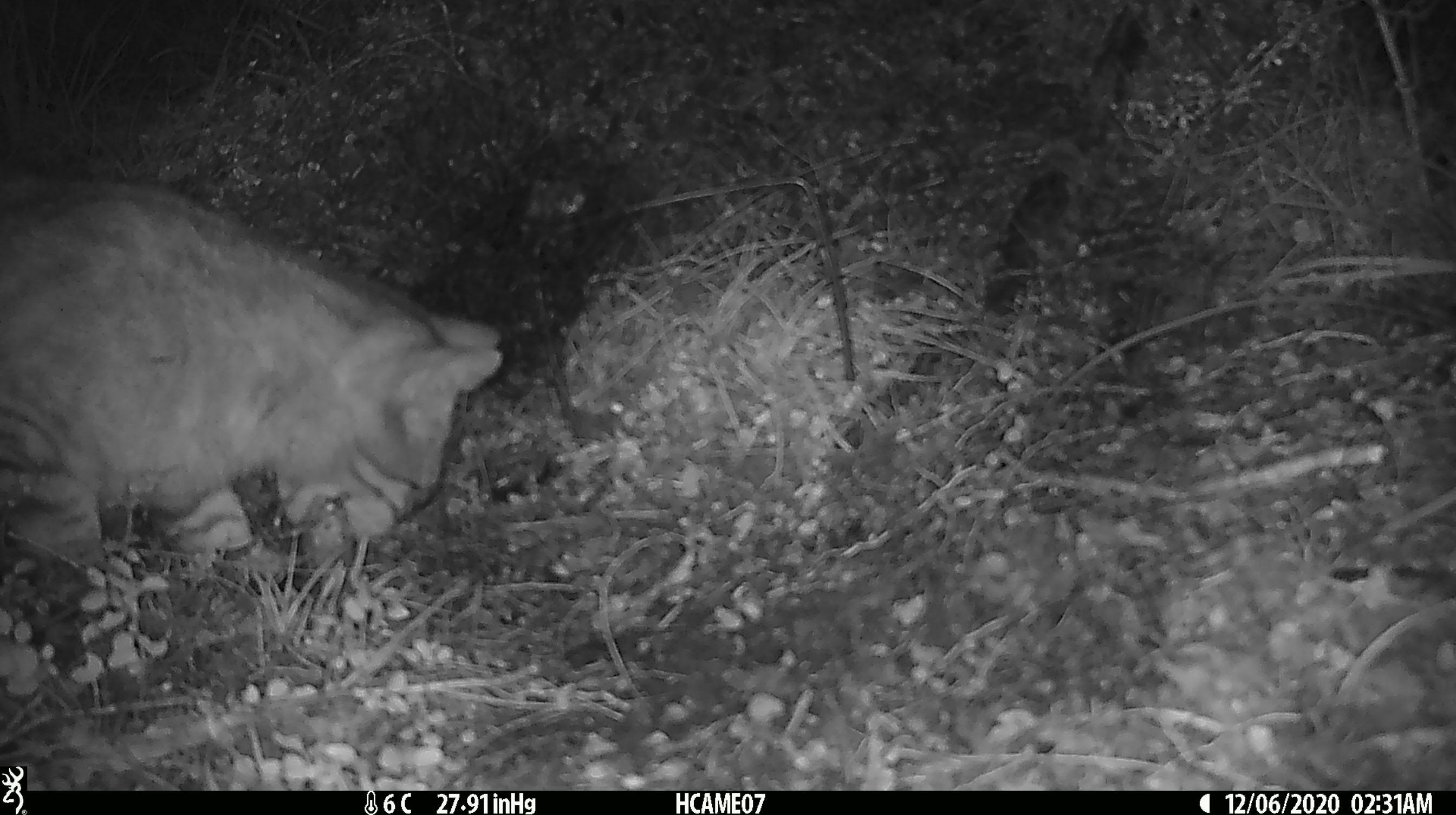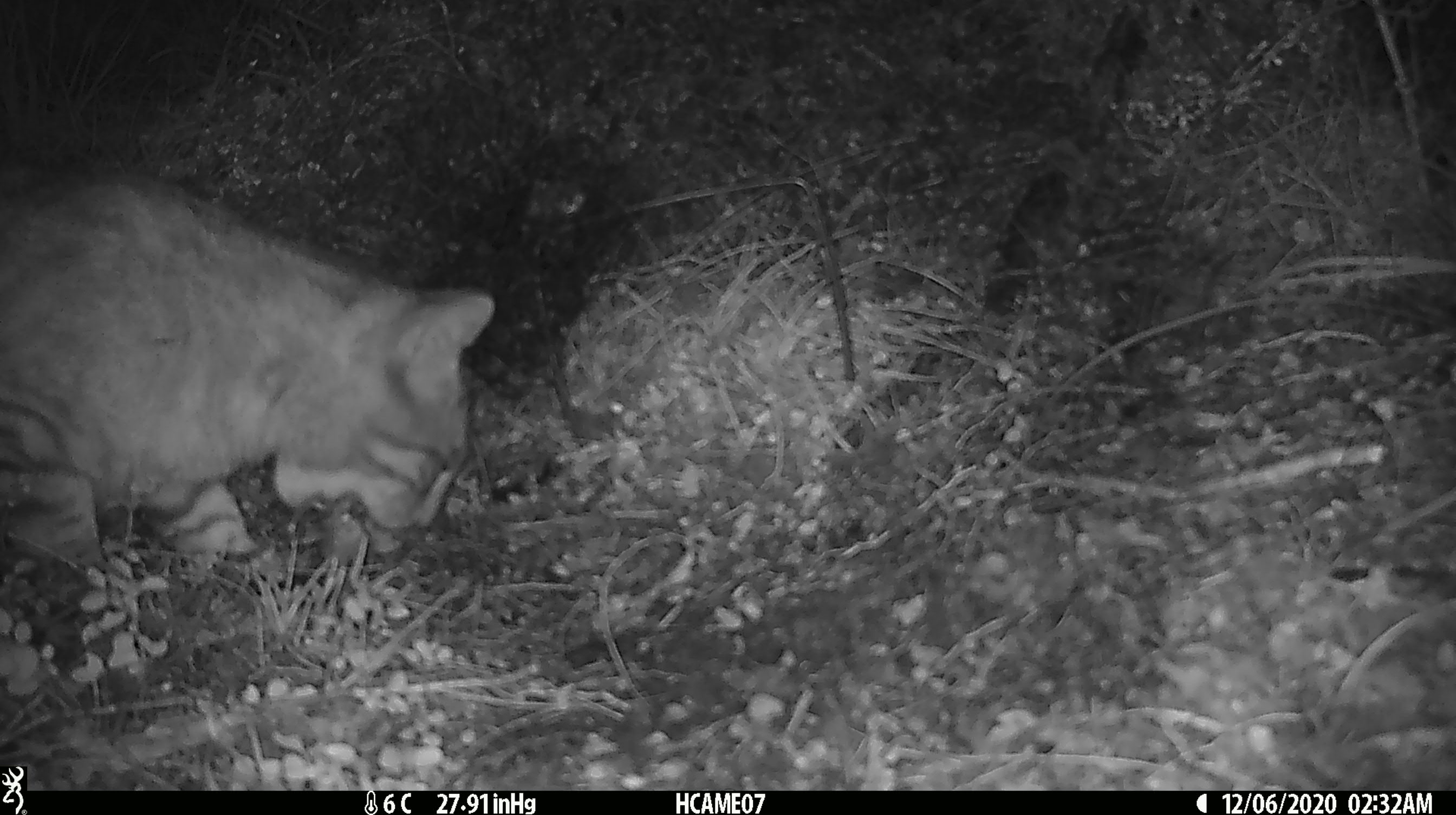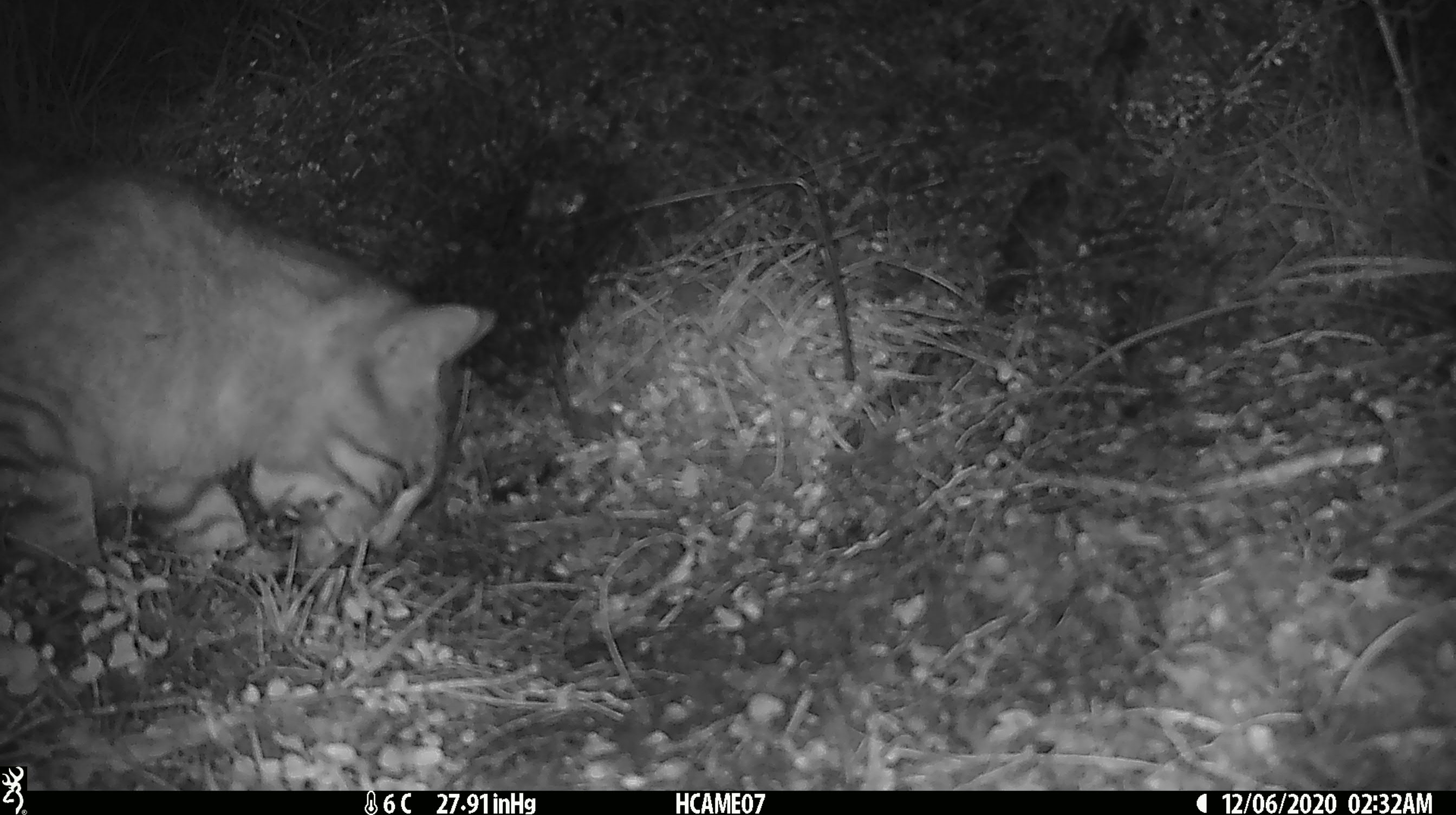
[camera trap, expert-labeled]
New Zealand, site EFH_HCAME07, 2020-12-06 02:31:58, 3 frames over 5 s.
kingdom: Animalia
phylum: Chordata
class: Mammalia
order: Carnivora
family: Felidae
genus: Felis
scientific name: Felis catus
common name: domestic cat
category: cat